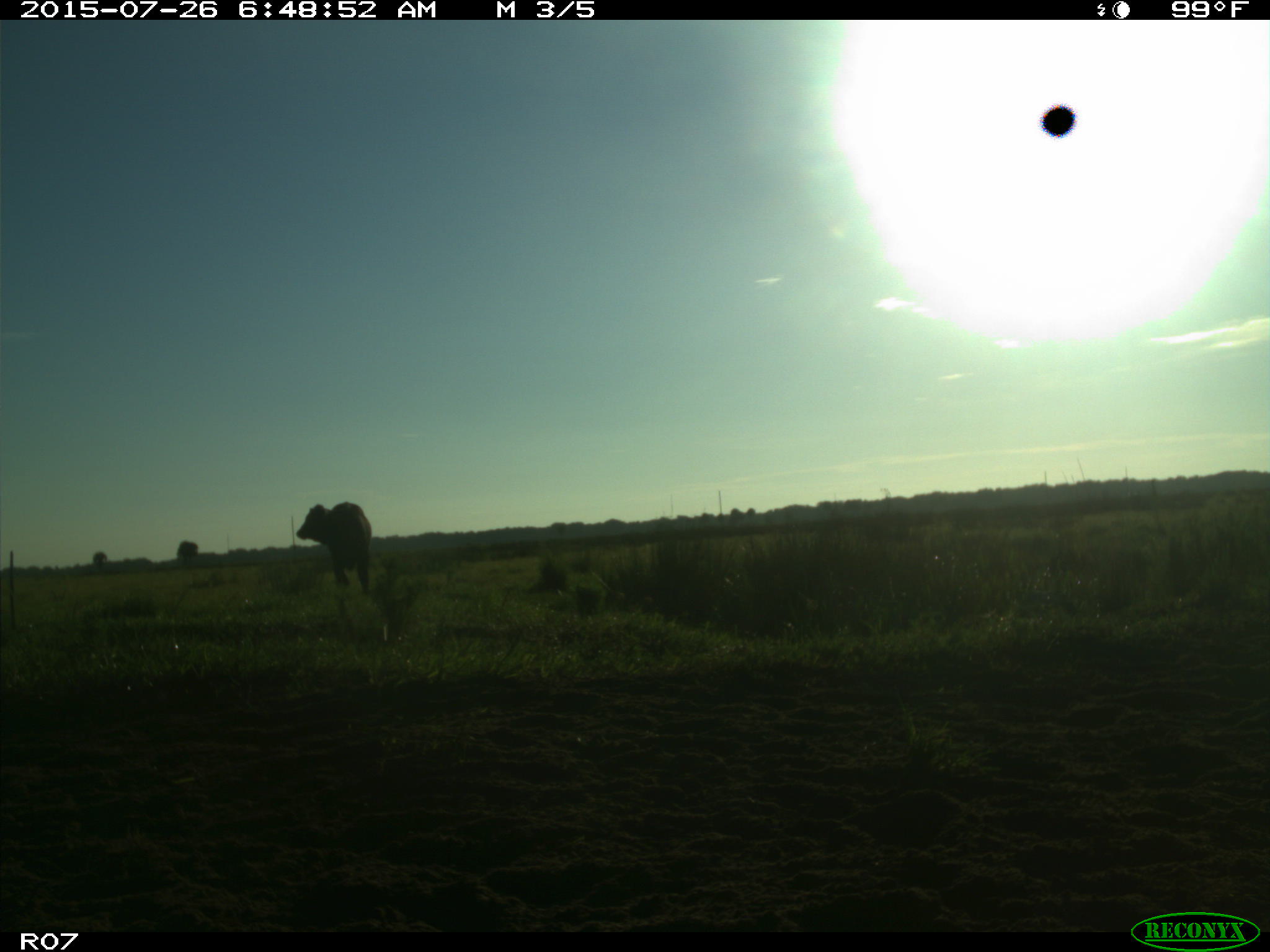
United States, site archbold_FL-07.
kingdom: Animalia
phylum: Chordata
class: Mammalia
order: Artiodactyla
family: Bovidae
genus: Bos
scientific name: Bos taurus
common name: domestic cow